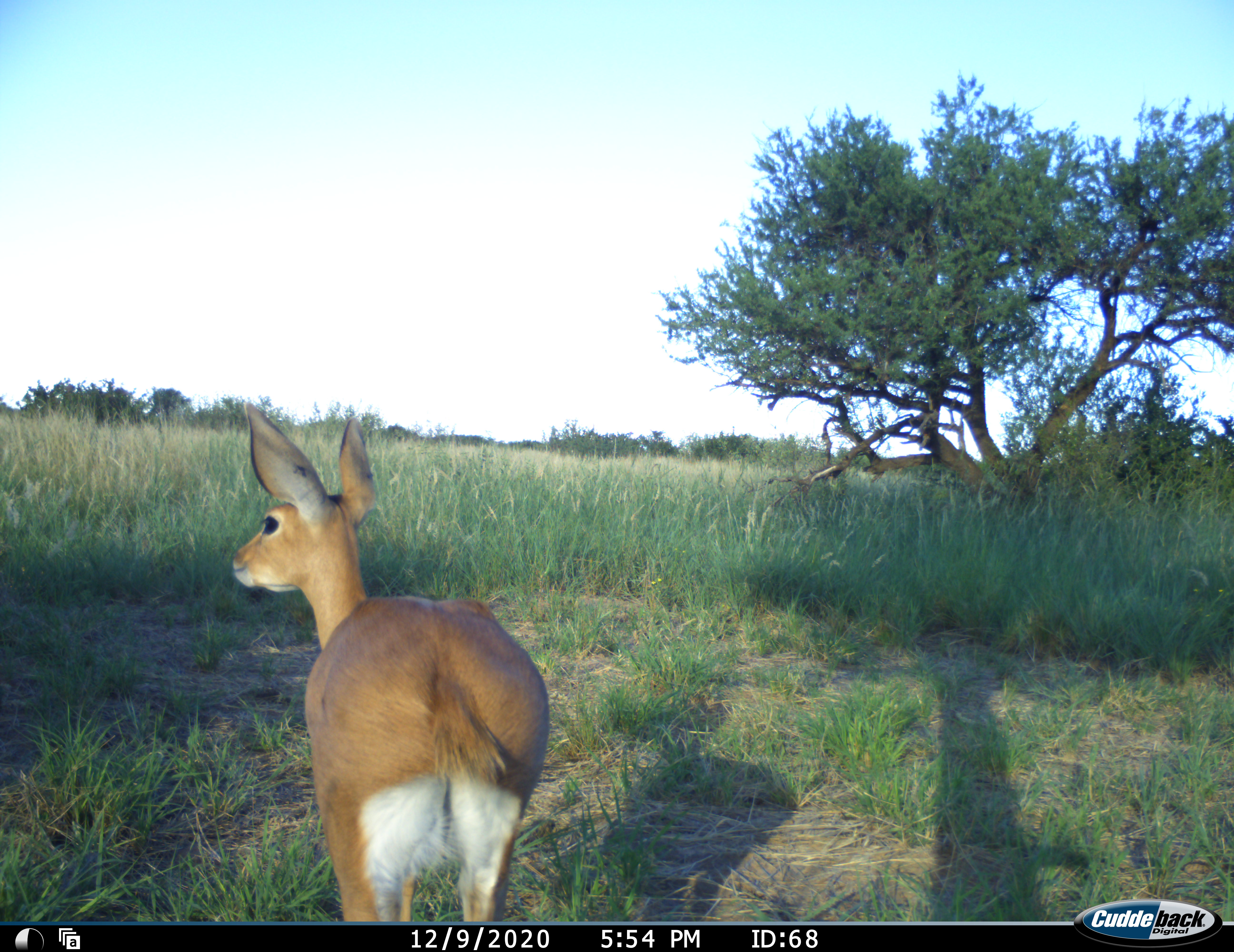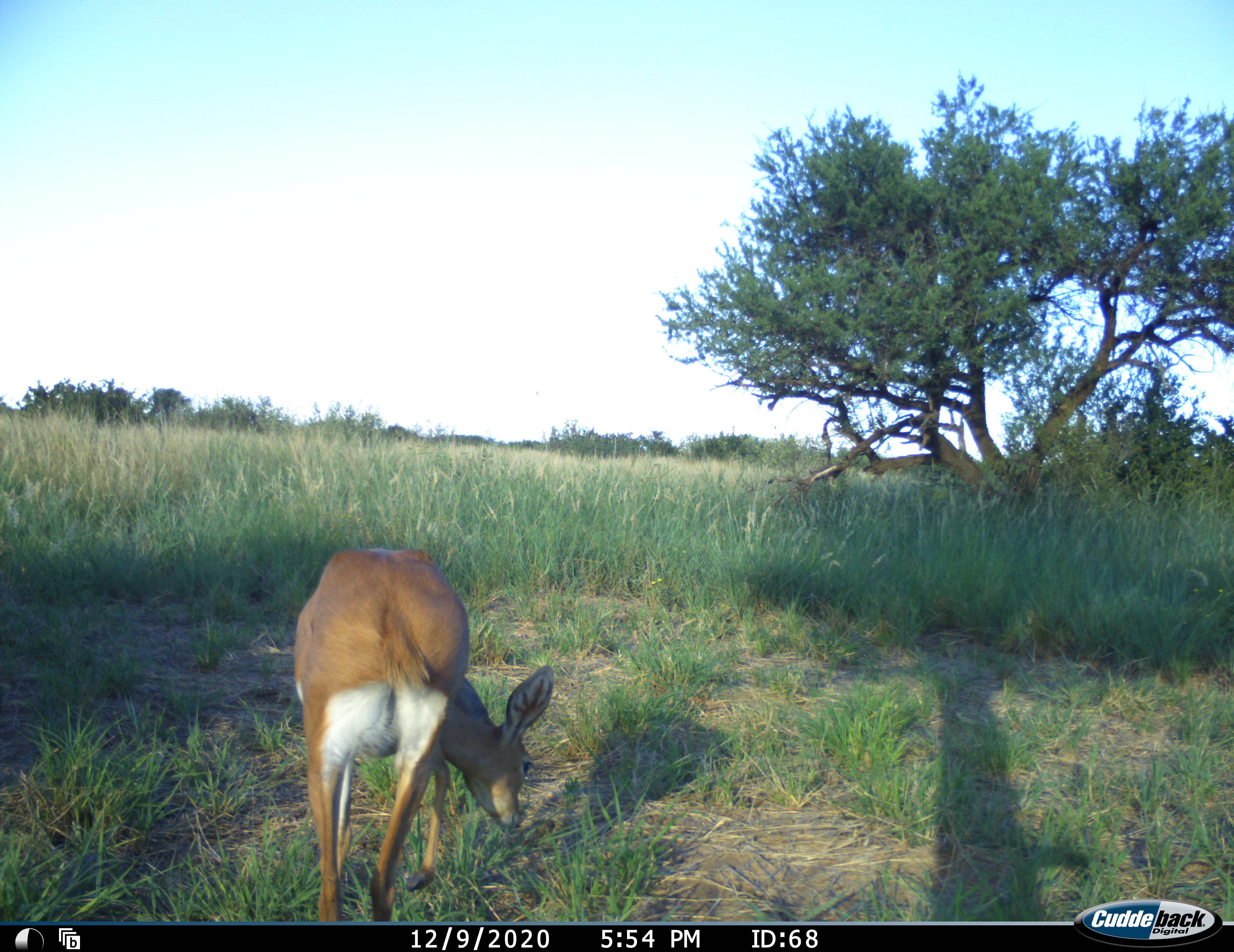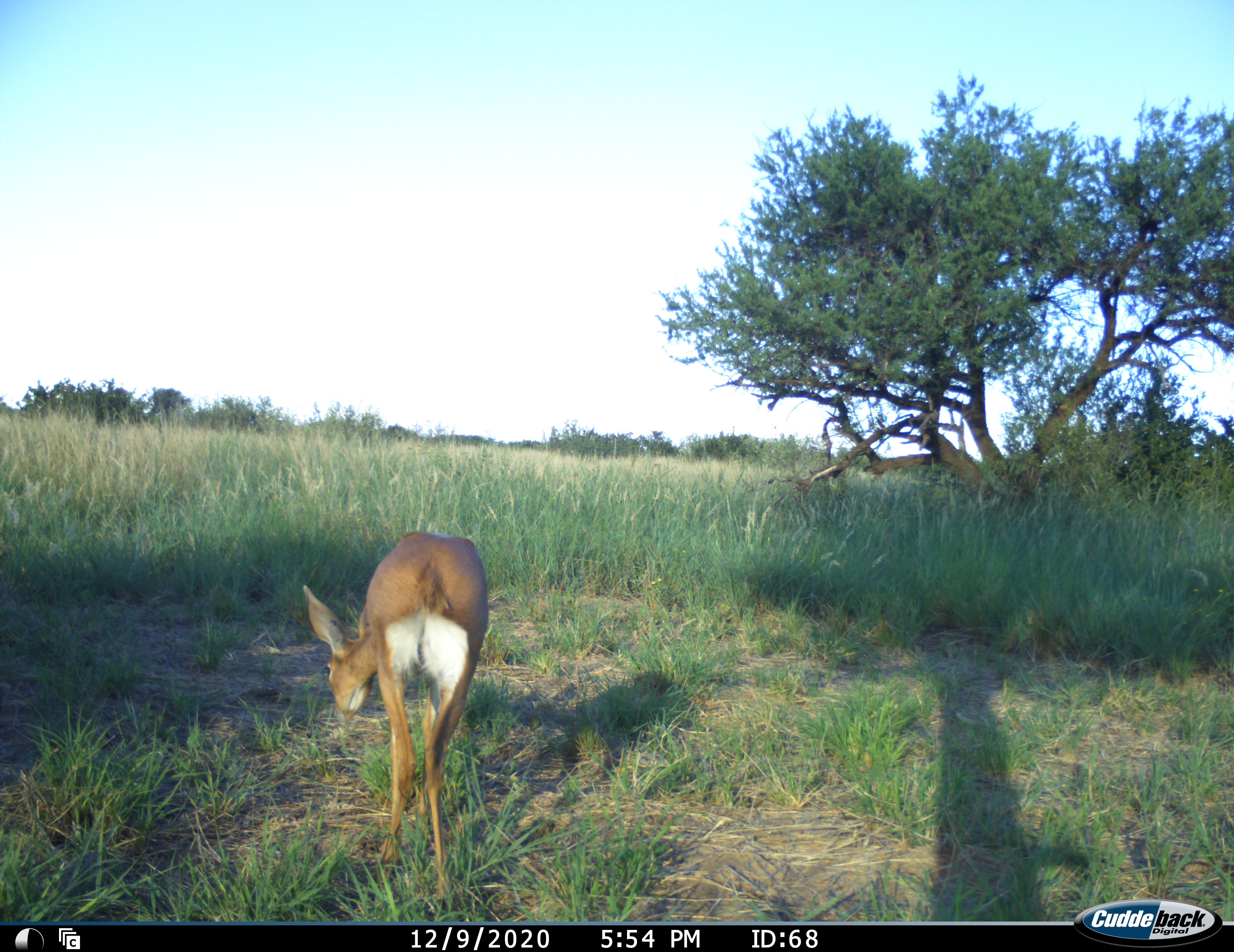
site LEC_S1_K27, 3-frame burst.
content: unidentified animal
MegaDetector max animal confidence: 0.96